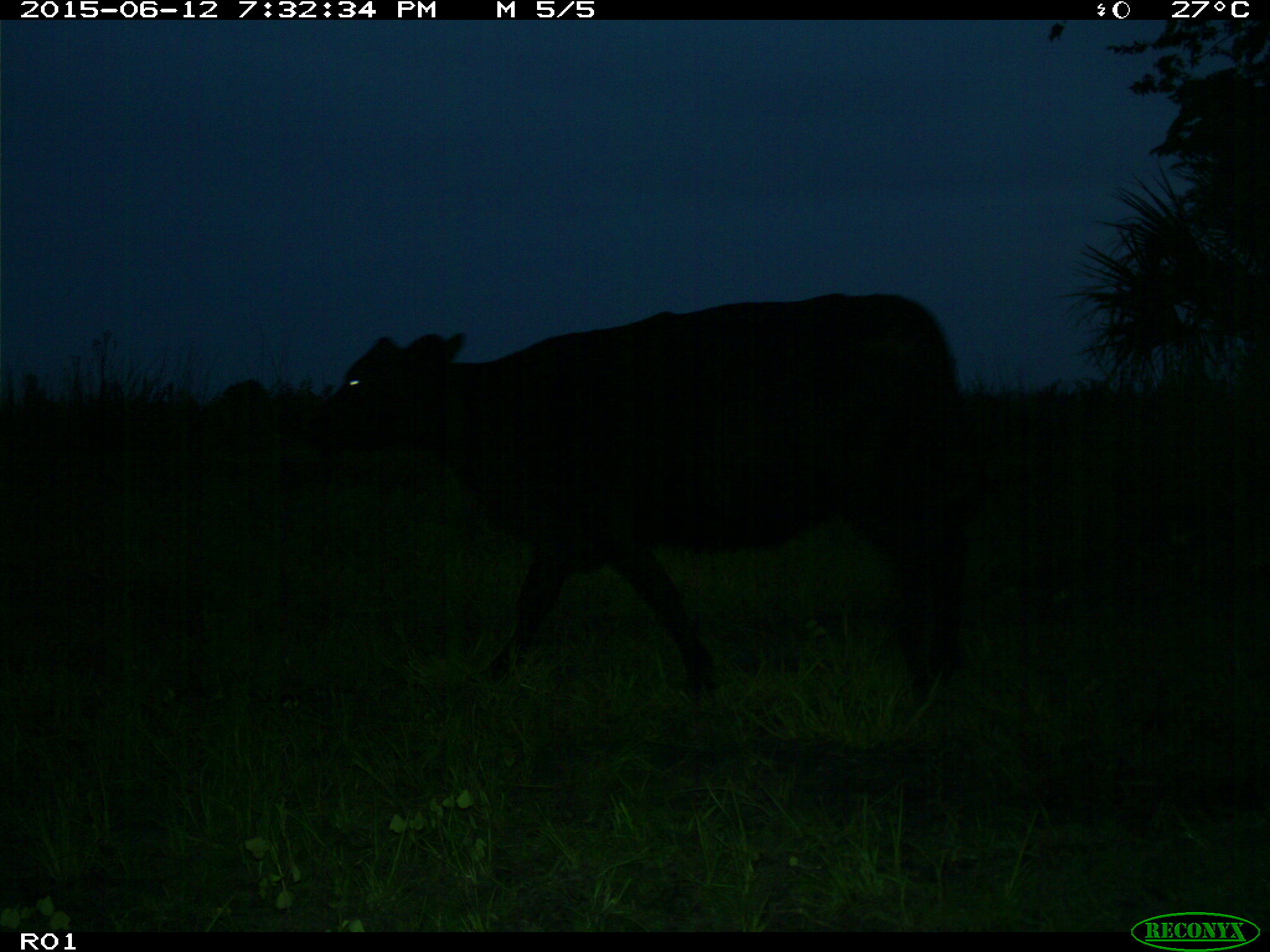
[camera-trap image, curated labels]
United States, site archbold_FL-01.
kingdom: Animalia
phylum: Chordata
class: Mammalia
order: Artiodactyla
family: Bovidae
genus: Bos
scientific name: Bos taurus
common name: domestic cow